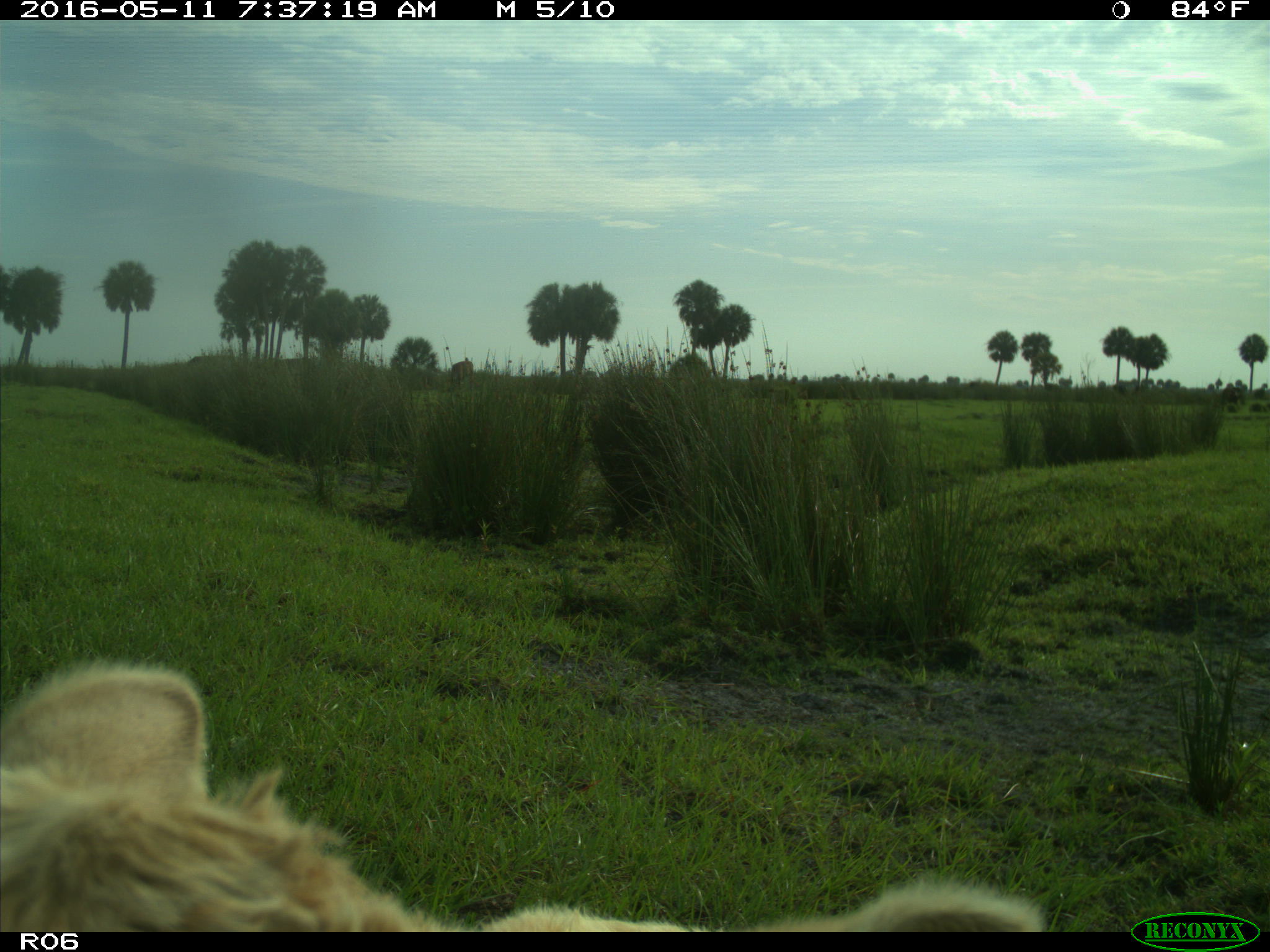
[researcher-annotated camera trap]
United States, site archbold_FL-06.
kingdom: Animalia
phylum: Chordata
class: Mammalia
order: Artiodactyla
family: Bovidae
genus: Bos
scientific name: Bos taurus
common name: domestic cow